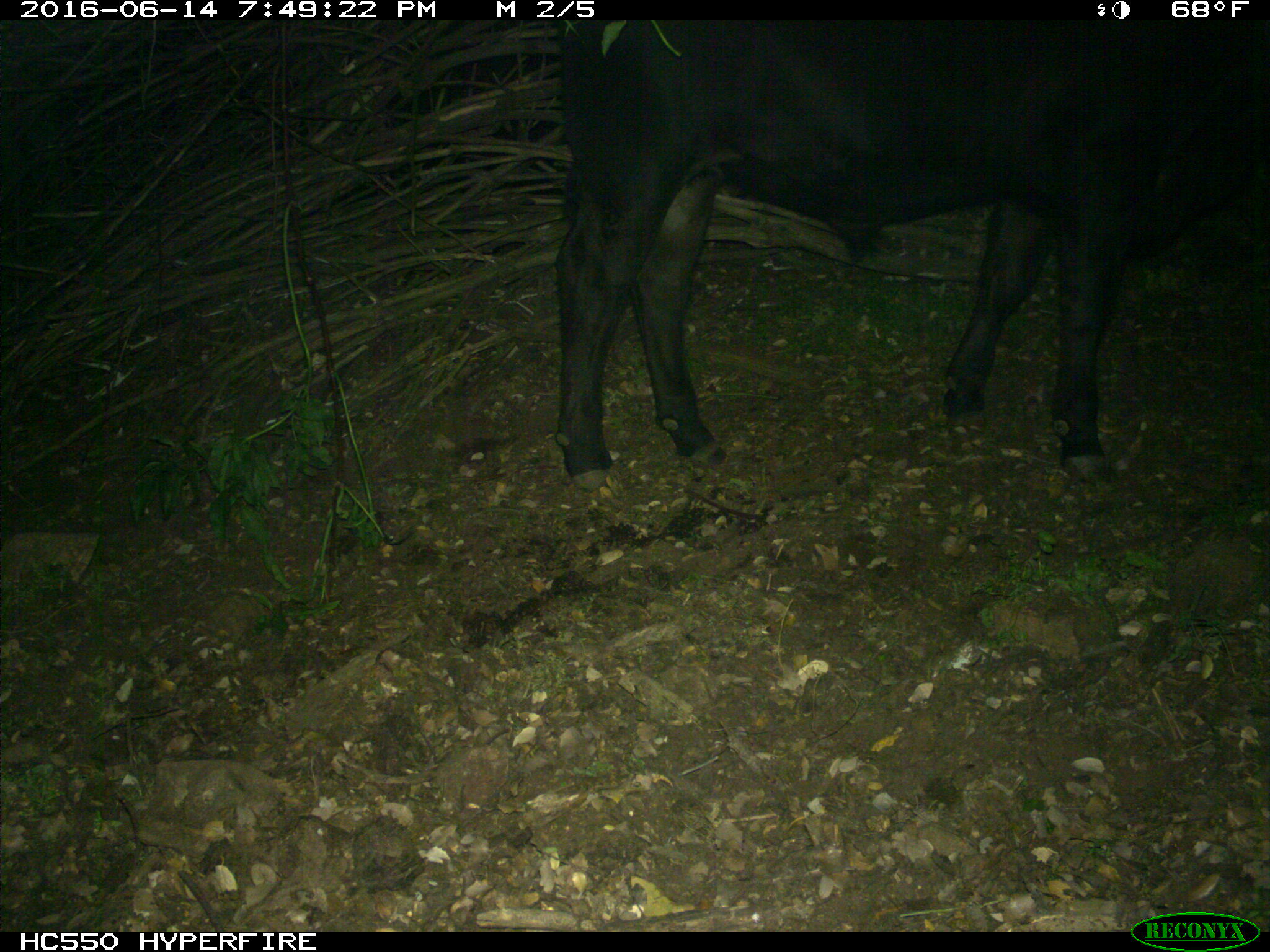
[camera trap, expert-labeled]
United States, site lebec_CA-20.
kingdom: Animalia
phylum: Chordata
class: Mammalia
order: Artiodactyla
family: Bovidae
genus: Bos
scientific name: Bos taurus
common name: domestic cow